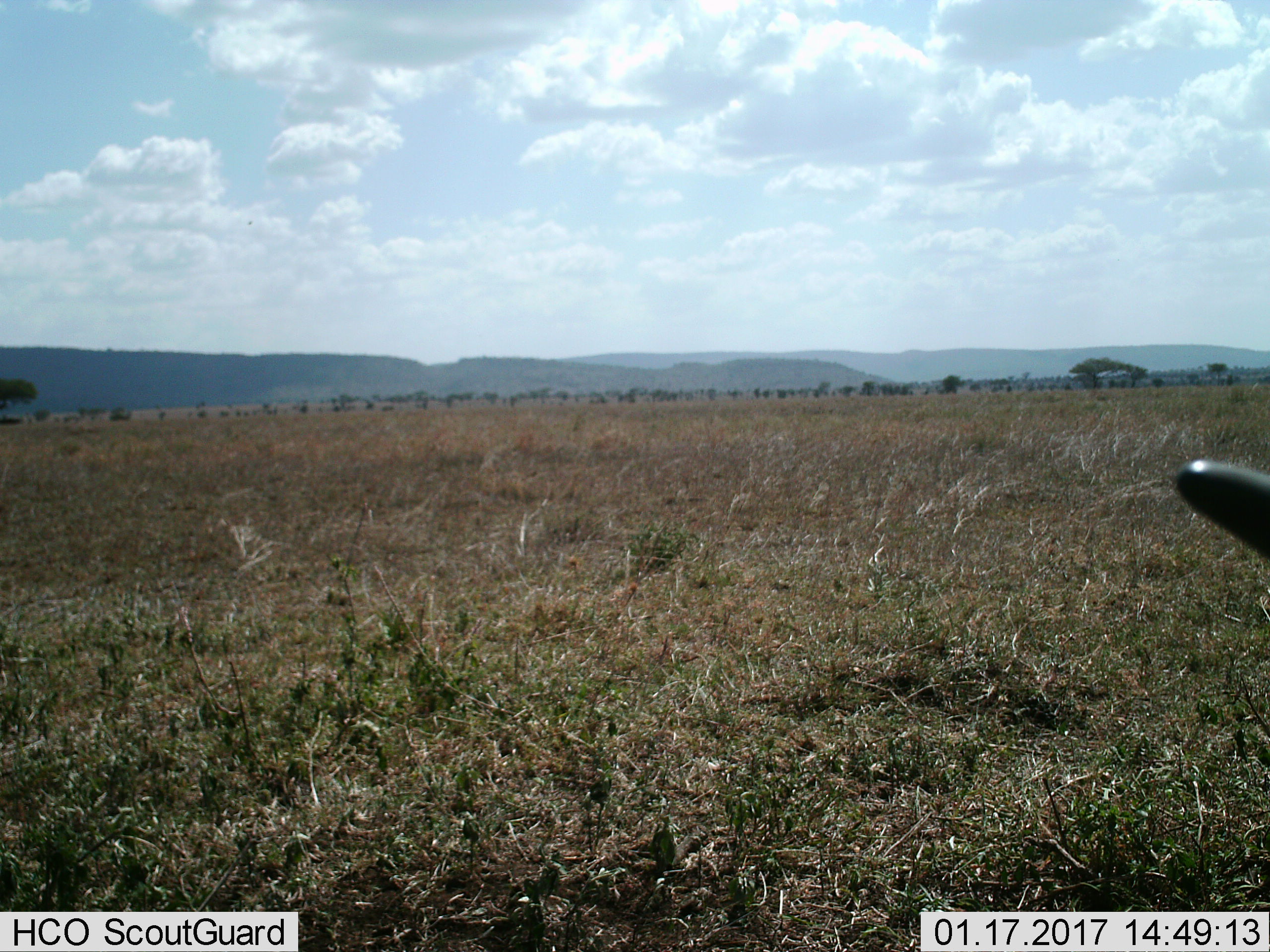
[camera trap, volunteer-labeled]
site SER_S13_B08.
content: unidentified animal